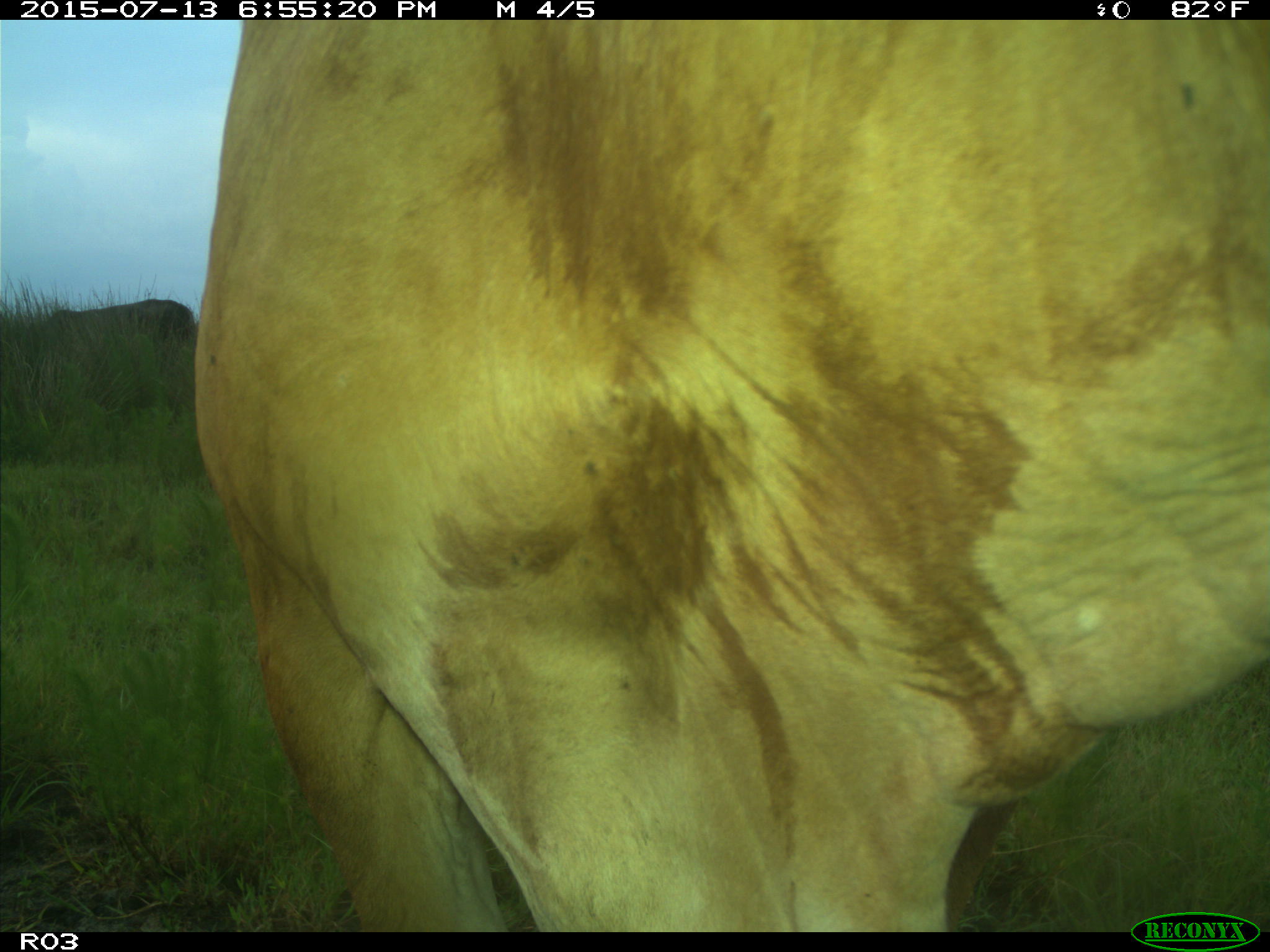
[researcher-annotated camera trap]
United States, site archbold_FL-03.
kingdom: Animalia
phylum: Chordata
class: Mammalia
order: Artiodactyla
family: Bovidae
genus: Bos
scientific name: Bos taurus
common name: domestic cow